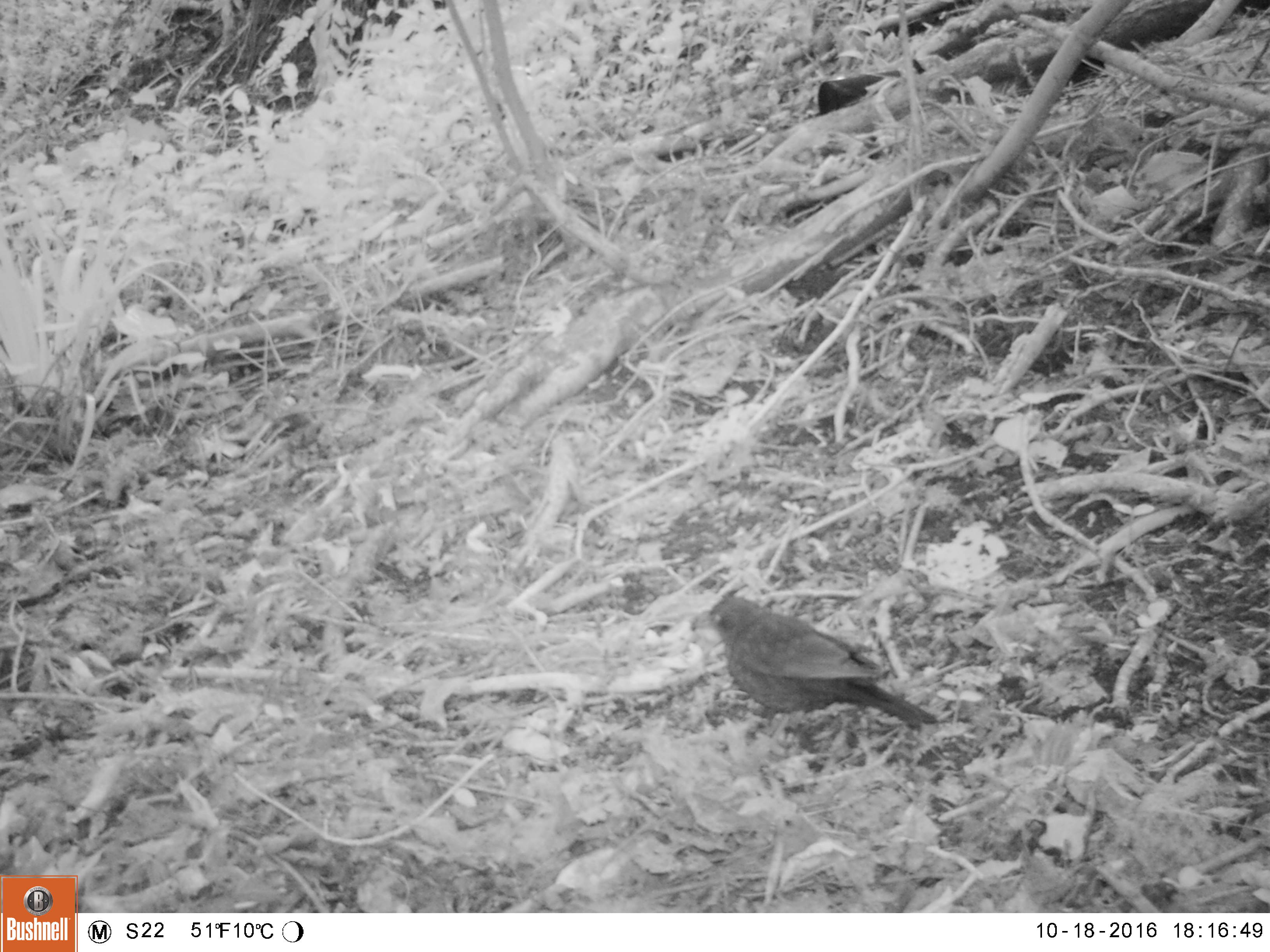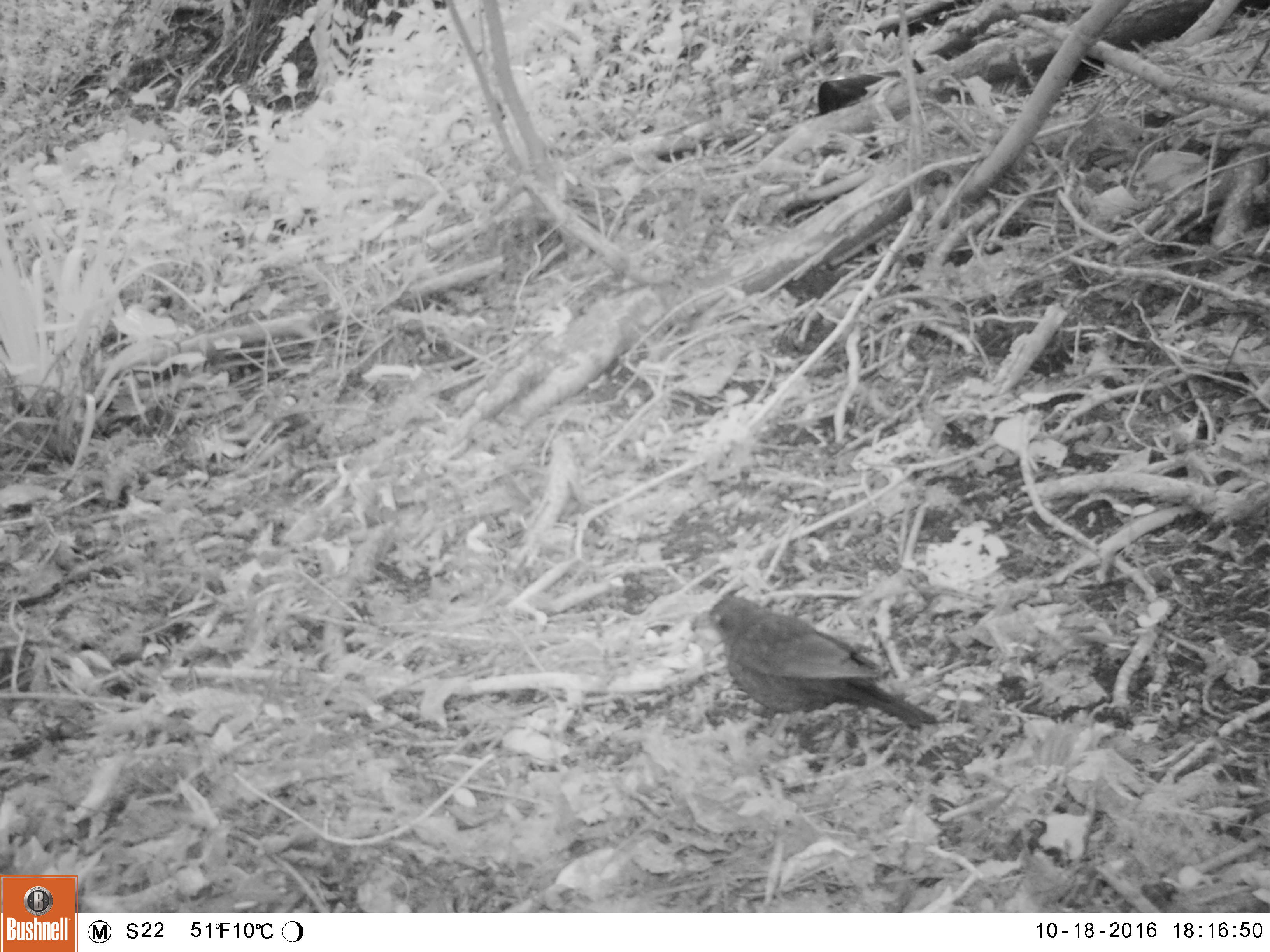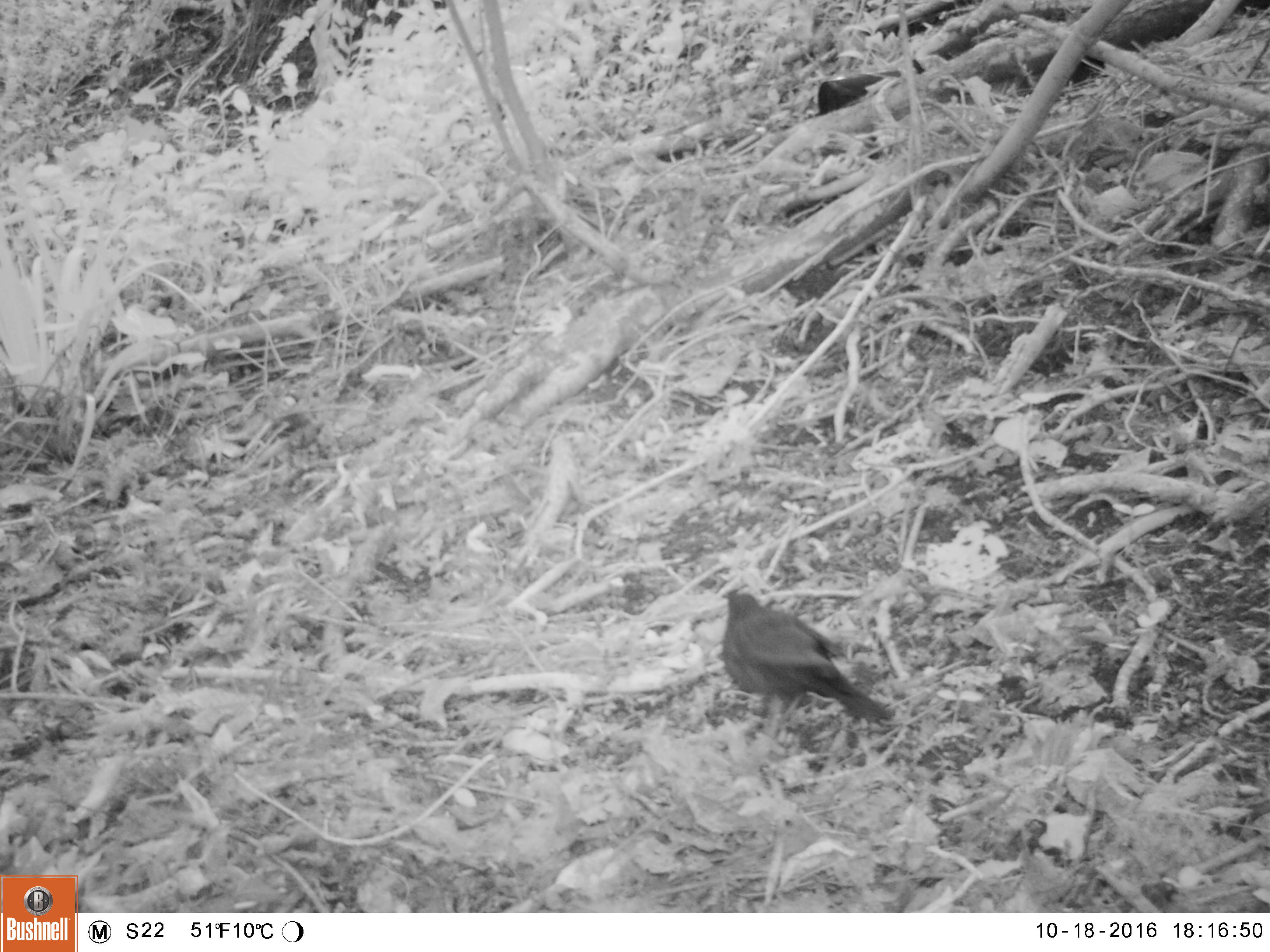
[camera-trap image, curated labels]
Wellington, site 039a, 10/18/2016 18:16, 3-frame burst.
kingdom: Animalia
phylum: Chordata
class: Aves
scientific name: Aves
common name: bird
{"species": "bird (Aves)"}